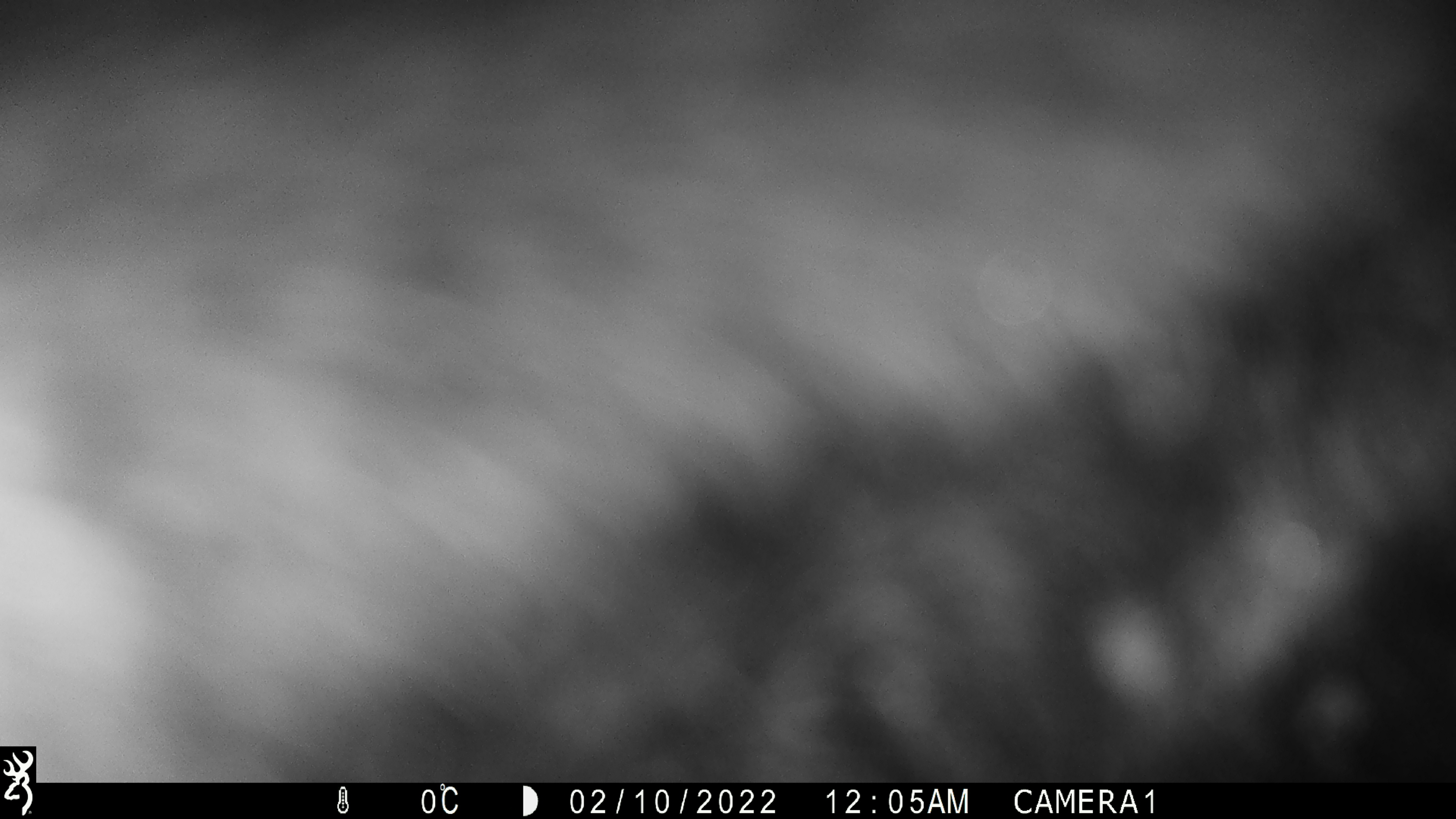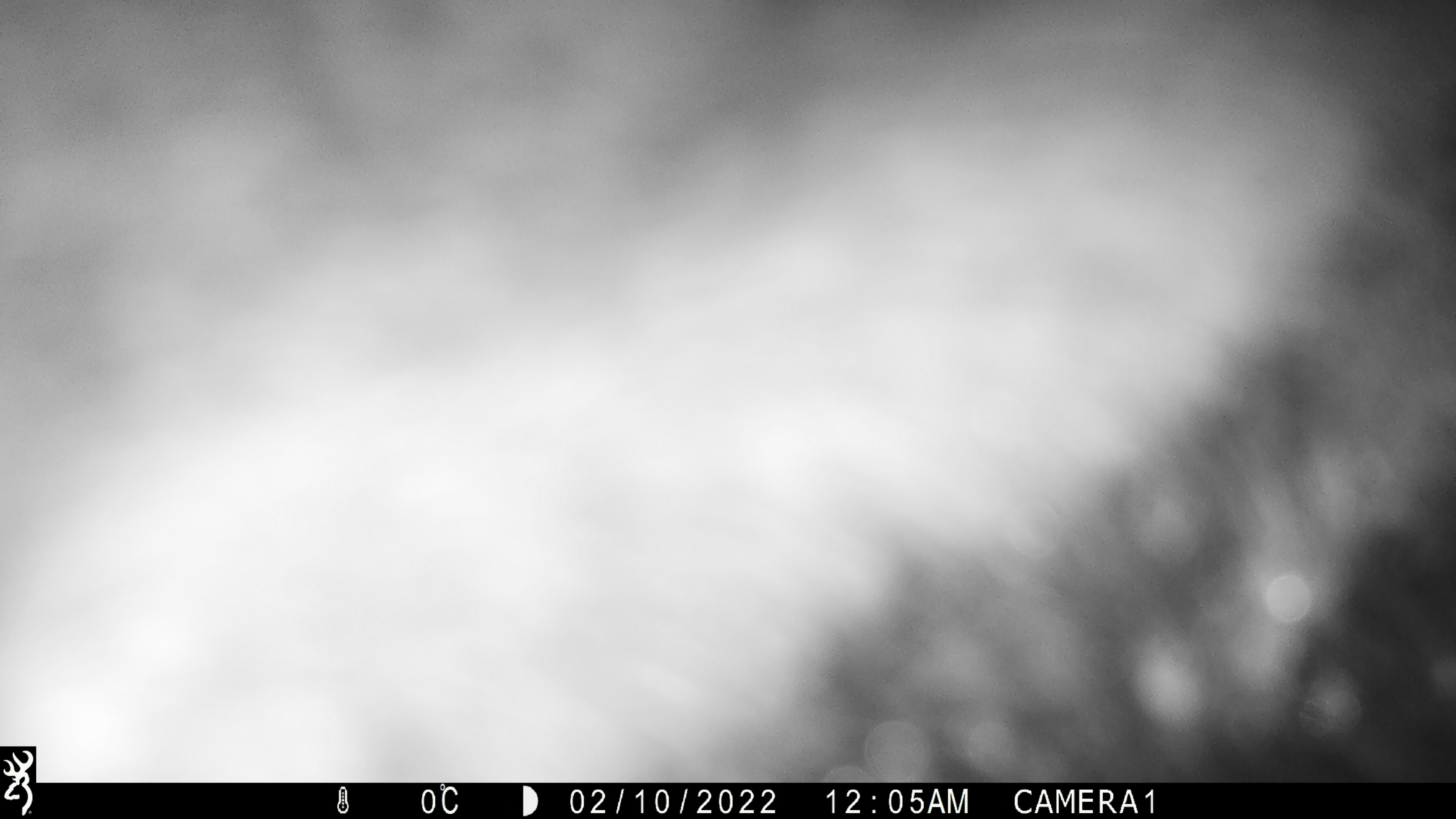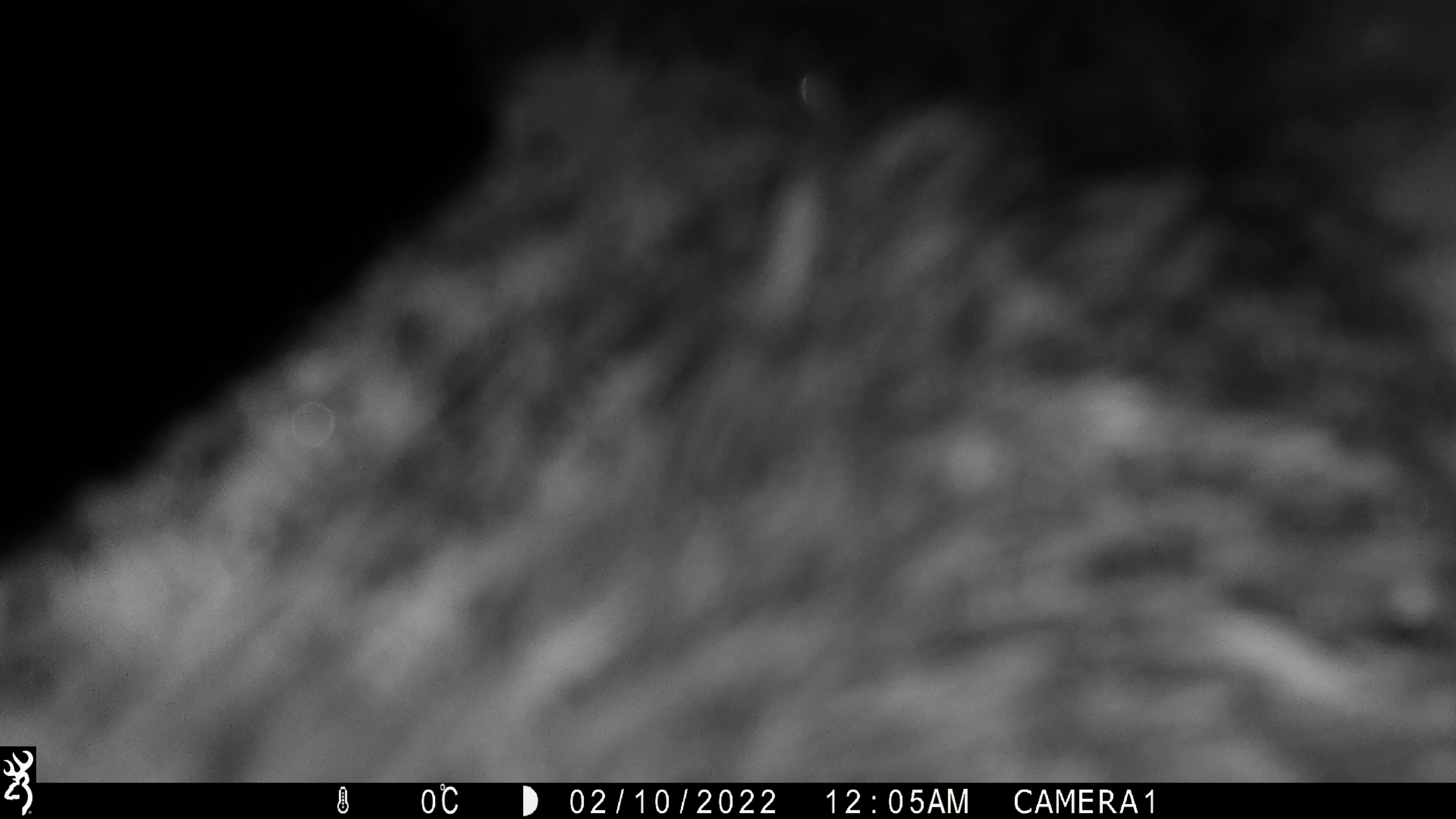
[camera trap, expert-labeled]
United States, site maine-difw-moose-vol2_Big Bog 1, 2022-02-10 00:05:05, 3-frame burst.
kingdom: Animalia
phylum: Chordata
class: Mammalia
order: Artiodactyla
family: Cervidae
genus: Alces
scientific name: Alces alces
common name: moose